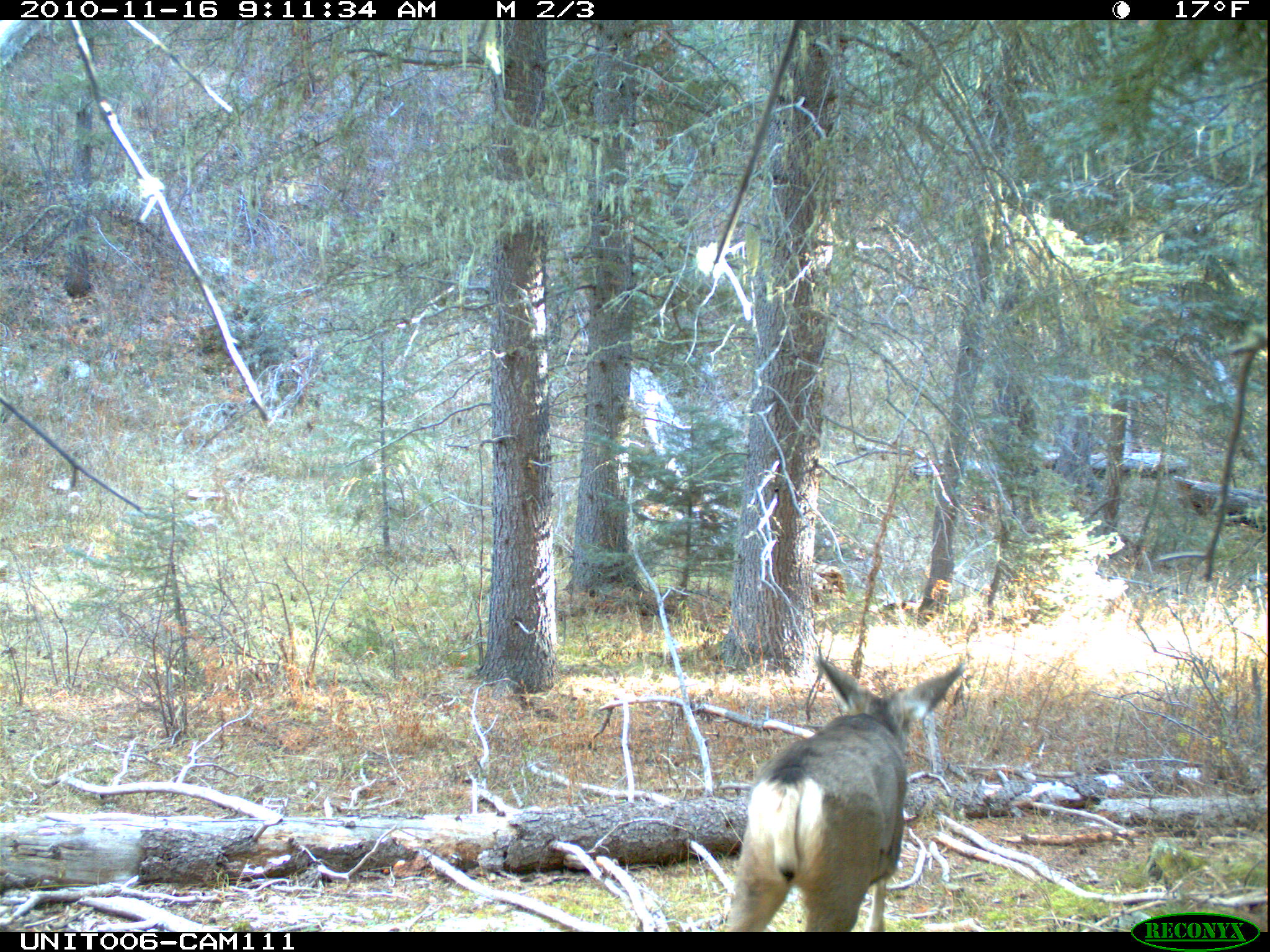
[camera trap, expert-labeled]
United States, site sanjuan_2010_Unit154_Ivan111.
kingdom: Animalia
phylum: Chordata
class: Mammalia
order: Artiodactyla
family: Cervidae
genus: Odocoileus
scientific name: Odocoileus hemionus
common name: mule deer